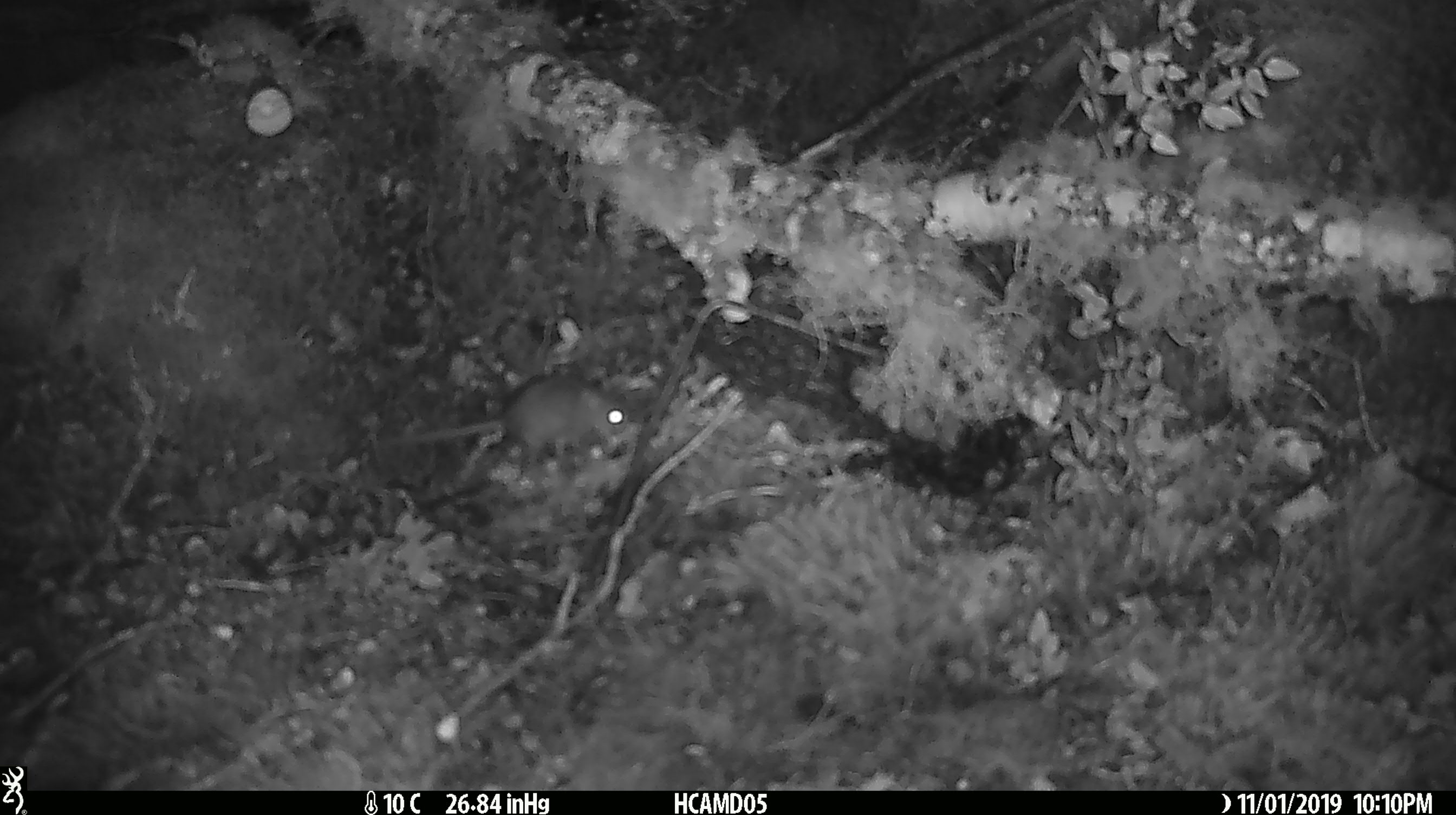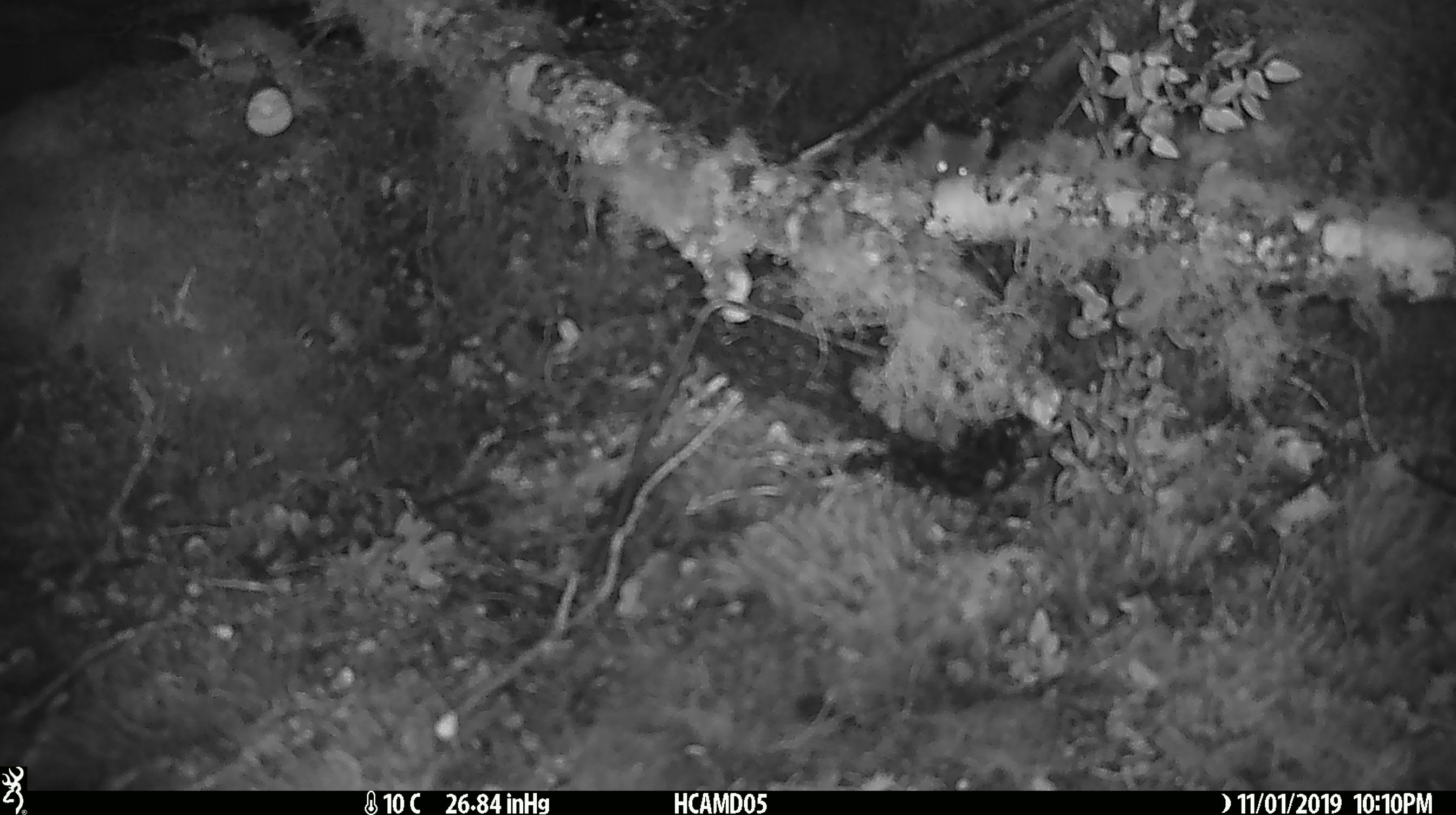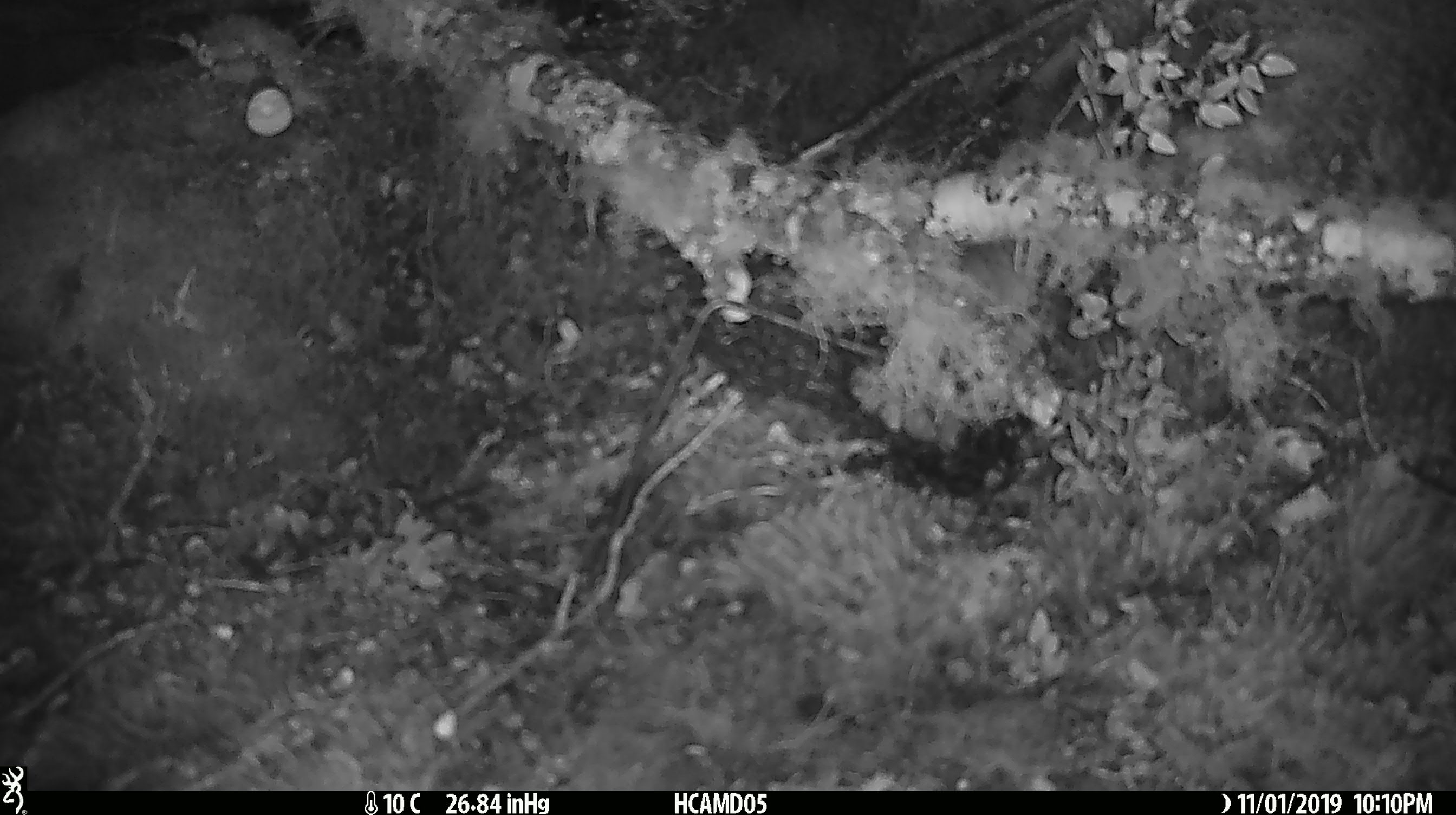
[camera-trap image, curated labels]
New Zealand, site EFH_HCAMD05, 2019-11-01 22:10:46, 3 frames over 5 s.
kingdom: Animalia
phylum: Chordata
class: Mammalia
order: Rodentia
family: Muridae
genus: Mus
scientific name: Mus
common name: mouse